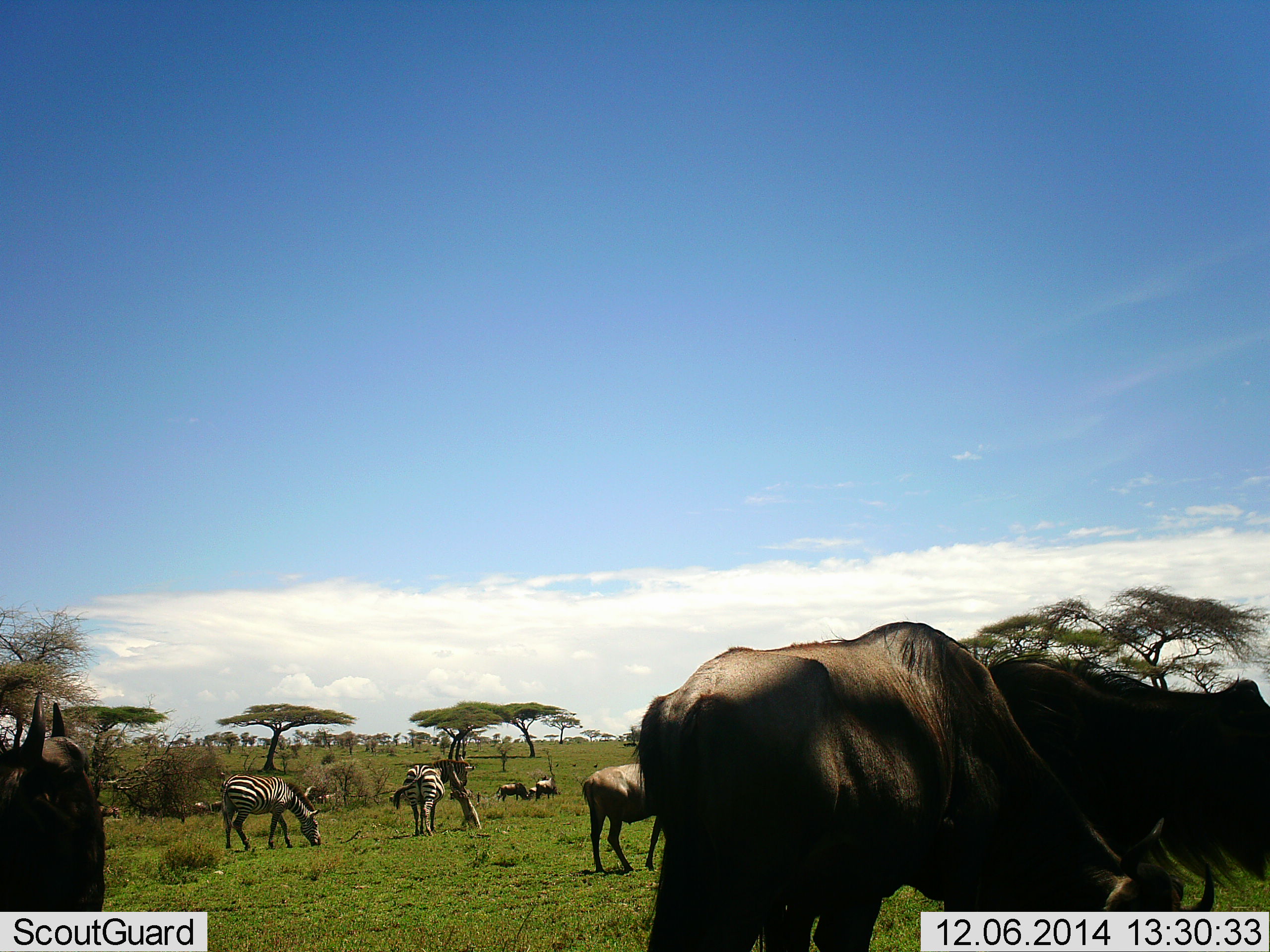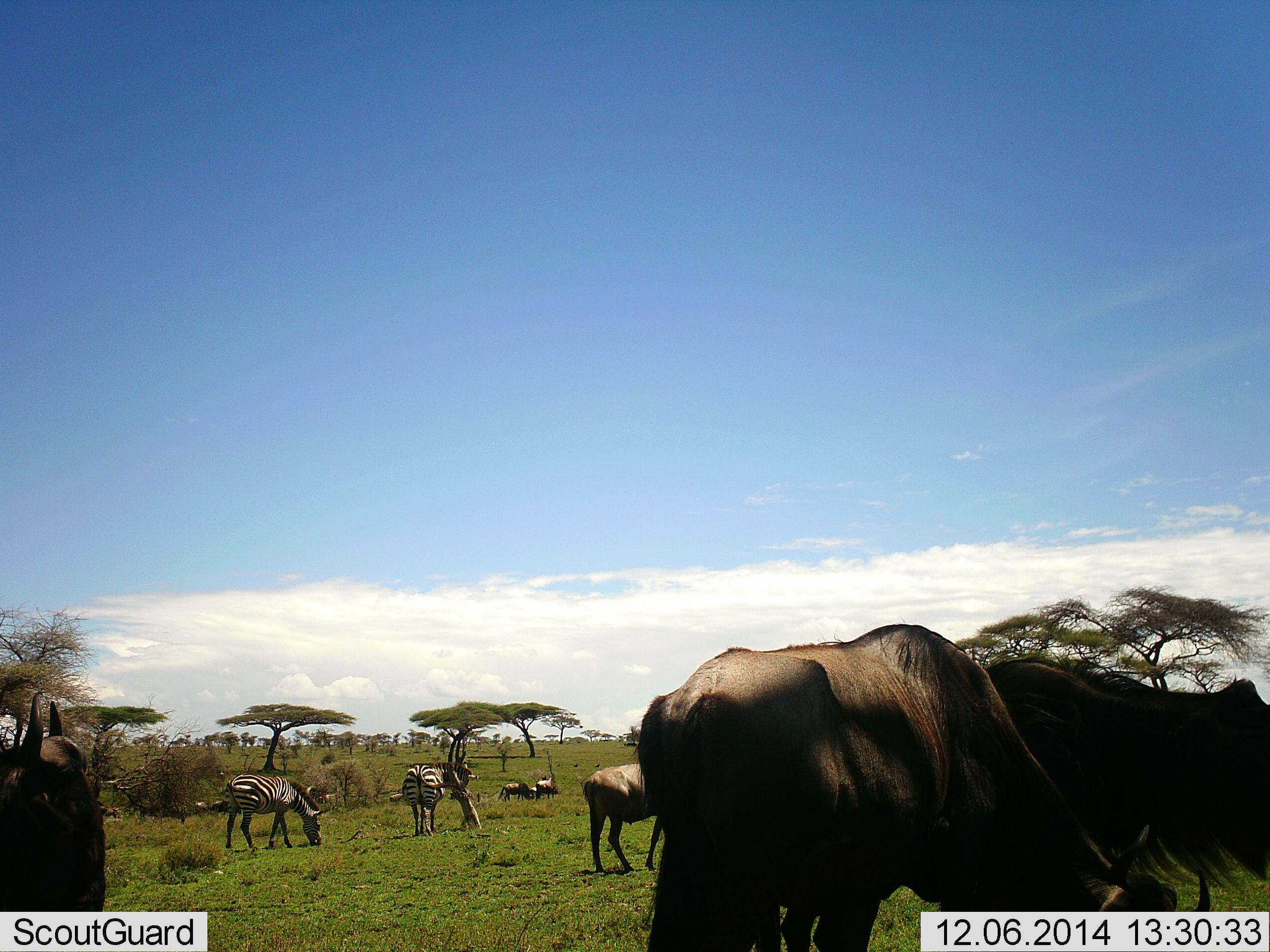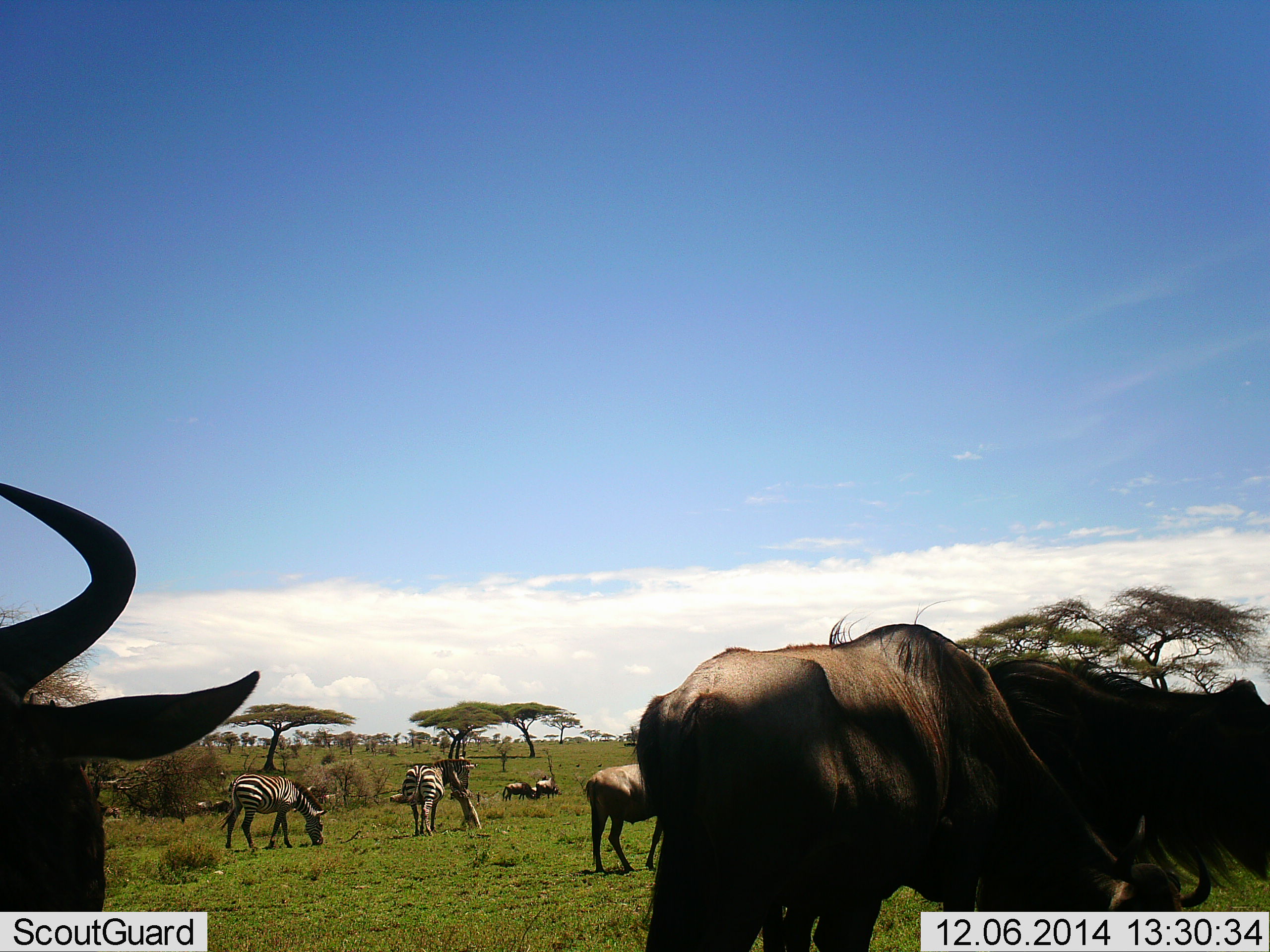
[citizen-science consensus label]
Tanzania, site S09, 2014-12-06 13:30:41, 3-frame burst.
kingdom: Animalia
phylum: Chordata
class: Mammalia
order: Artiodactyla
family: Bovidae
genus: Connochaetes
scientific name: Connochaetes taurinus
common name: blue wildebeest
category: wildebeest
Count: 6.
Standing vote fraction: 70%.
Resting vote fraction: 0%.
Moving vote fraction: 10%.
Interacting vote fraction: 0%.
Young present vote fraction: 0%.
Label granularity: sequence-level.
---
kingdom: Animalia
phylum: Chordata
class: Mammalia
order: Perissodactyla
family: Equidae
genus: Equus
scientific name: Equus quagga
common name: plains zebra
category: zebra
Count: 2.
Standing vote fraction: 64%.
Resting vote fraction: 0%.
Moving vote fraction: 0%.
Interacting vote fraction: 0%.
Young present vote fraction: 0%.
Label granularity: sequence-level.